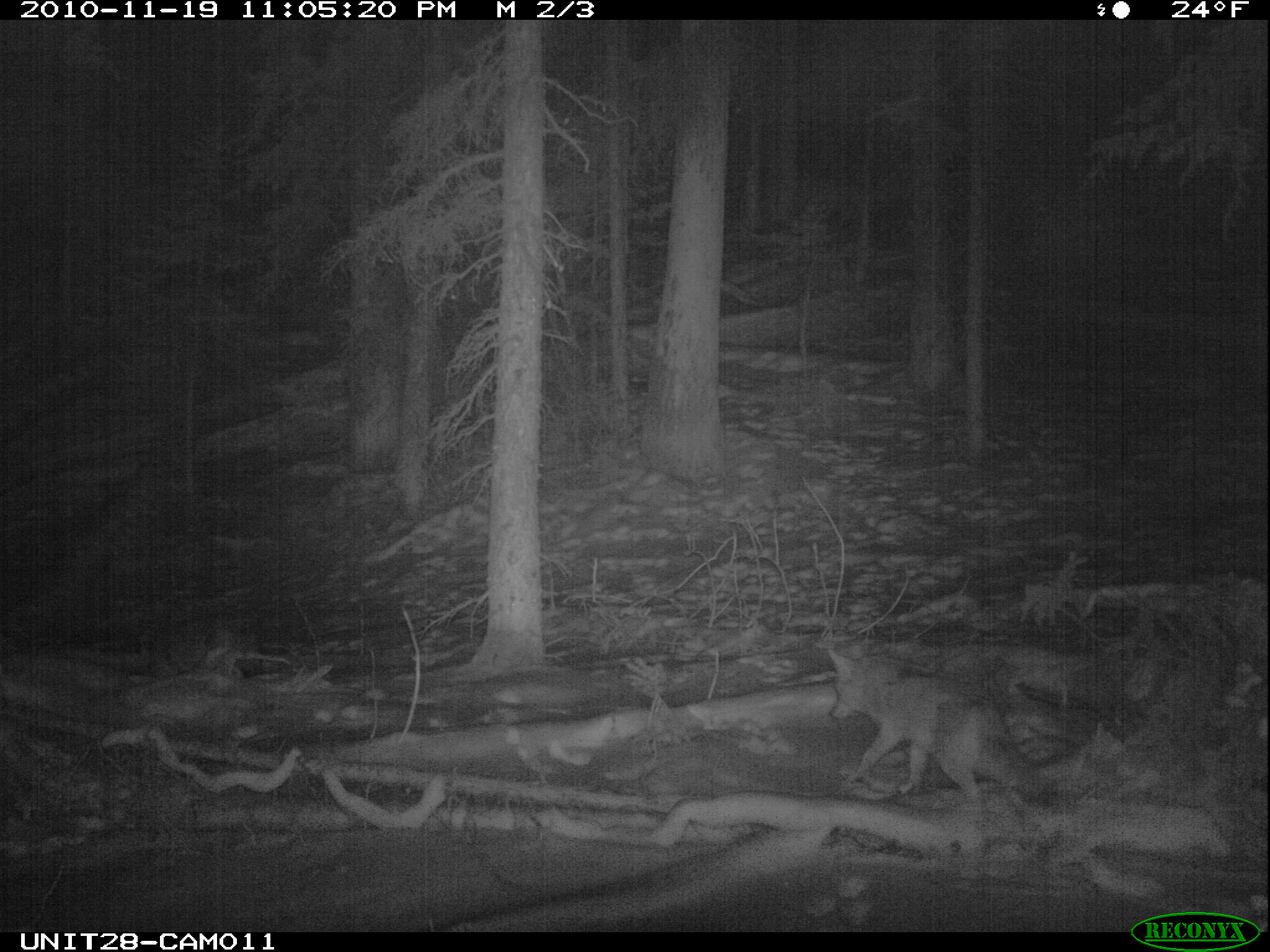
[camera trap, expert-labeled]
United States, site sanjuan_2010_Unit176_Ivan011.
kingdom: Animalia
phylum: Chordata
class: Mammalia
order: Carnivora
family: Canidae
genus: Canis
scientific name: Canis latrans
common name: coyote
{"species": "Canis latrans (coyote)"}